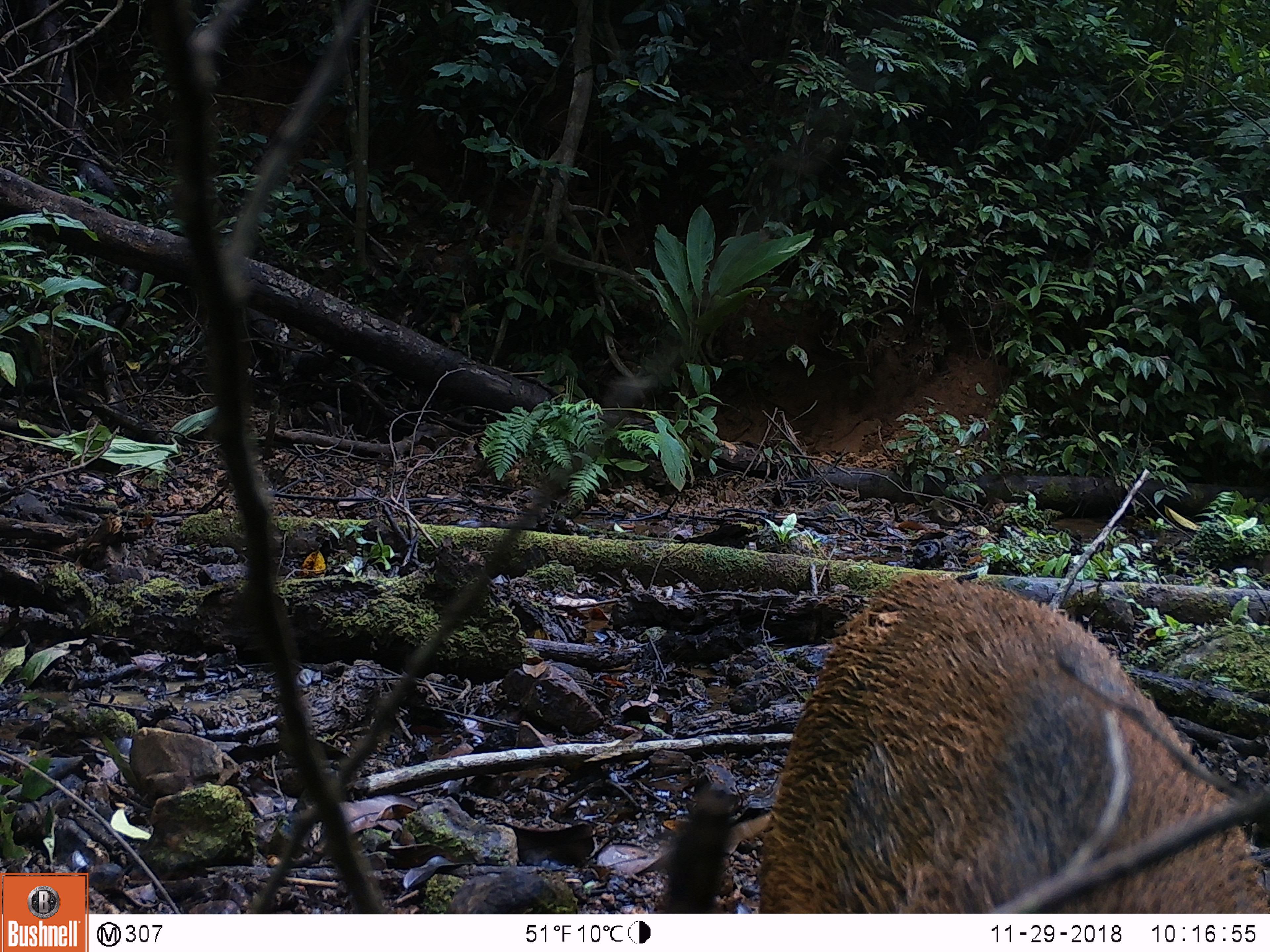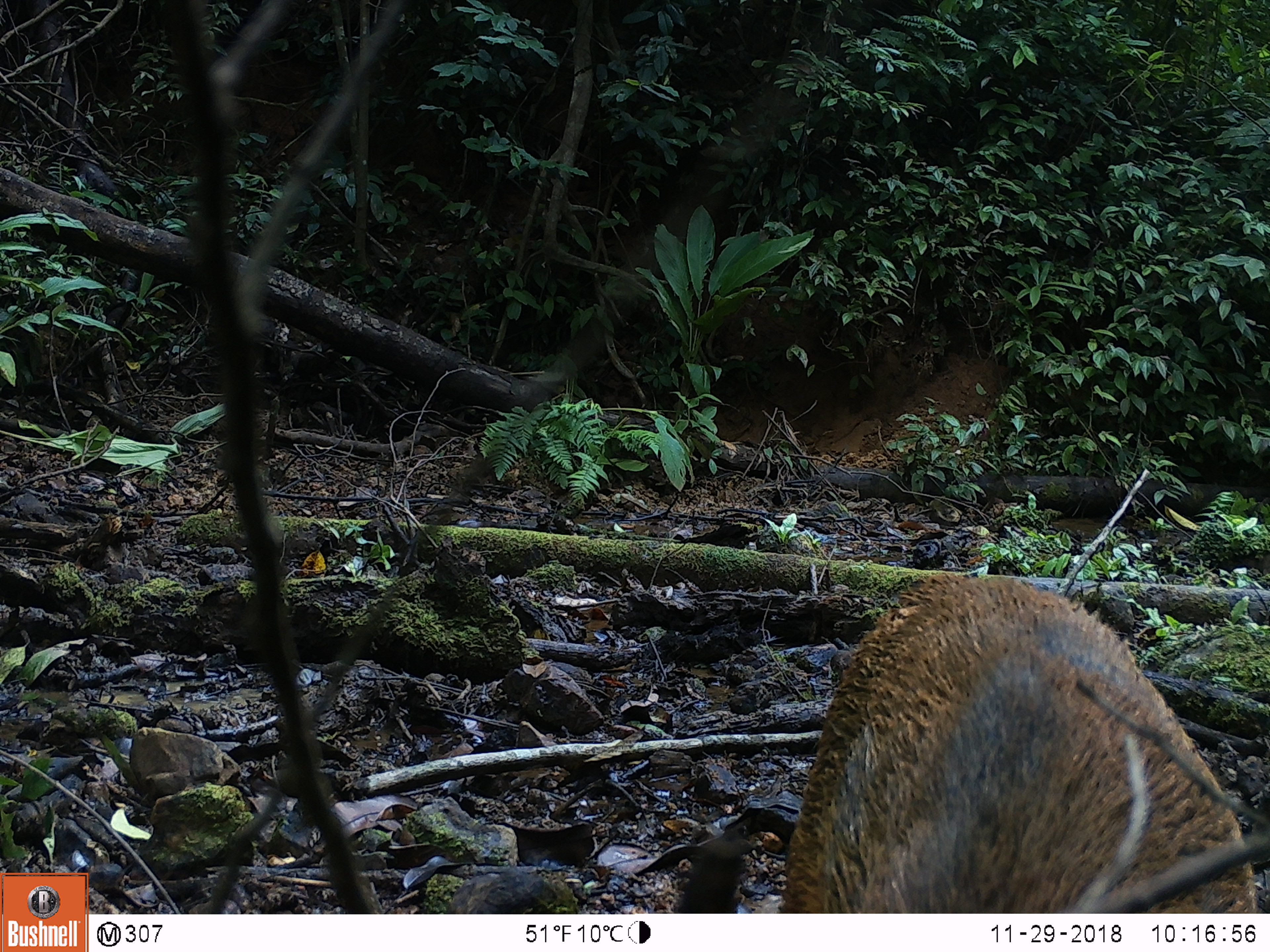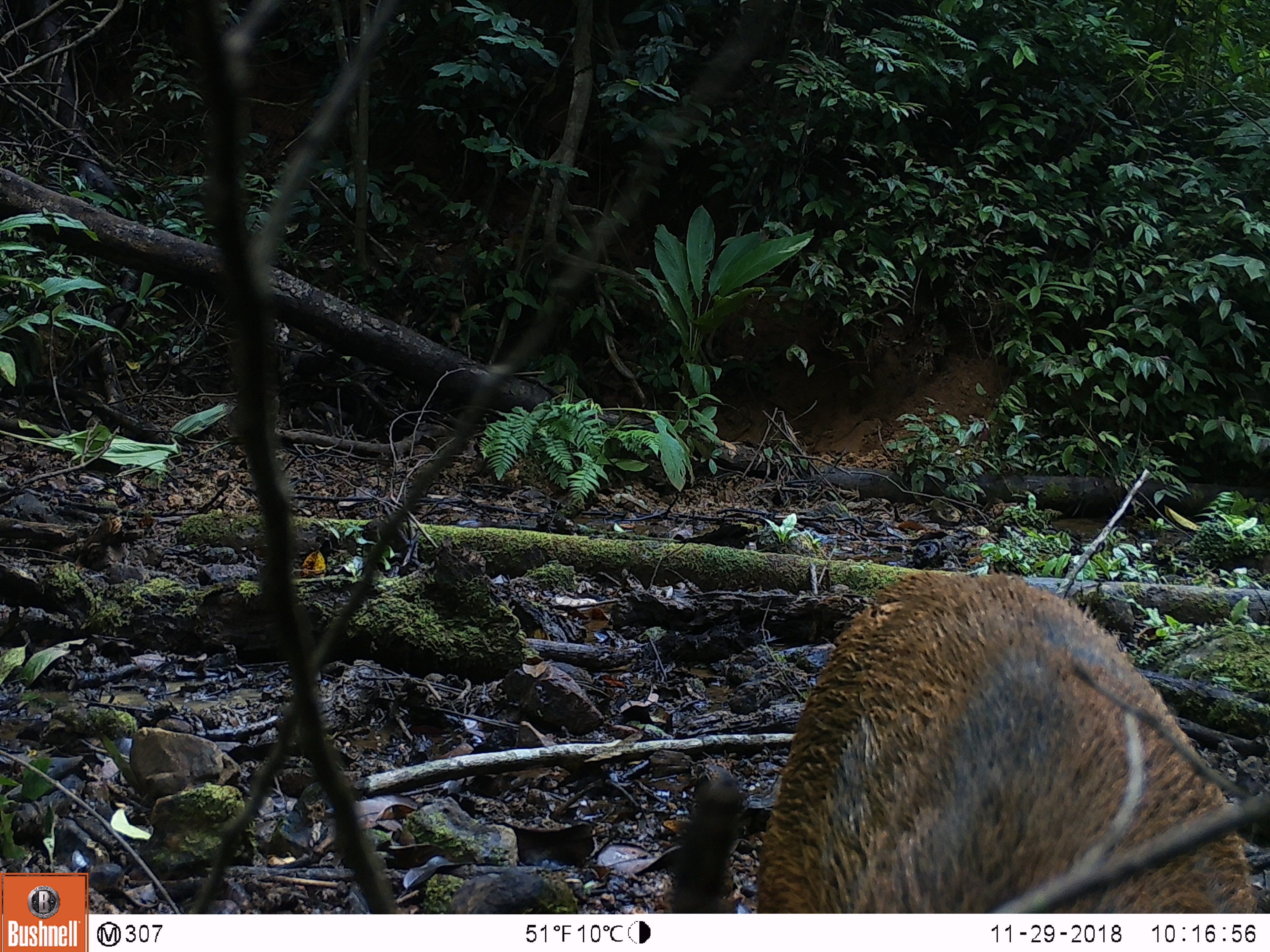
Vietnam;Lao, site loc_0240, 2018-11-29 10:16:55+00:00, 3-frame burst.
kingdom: Animalia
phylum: Chordata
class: Mammalia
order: Artiodactyla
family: Suidae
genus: Sus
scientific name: Sus scrofa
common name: eurasian wild pig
Eurasian wild pig (Sus scrofa). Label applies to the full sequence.